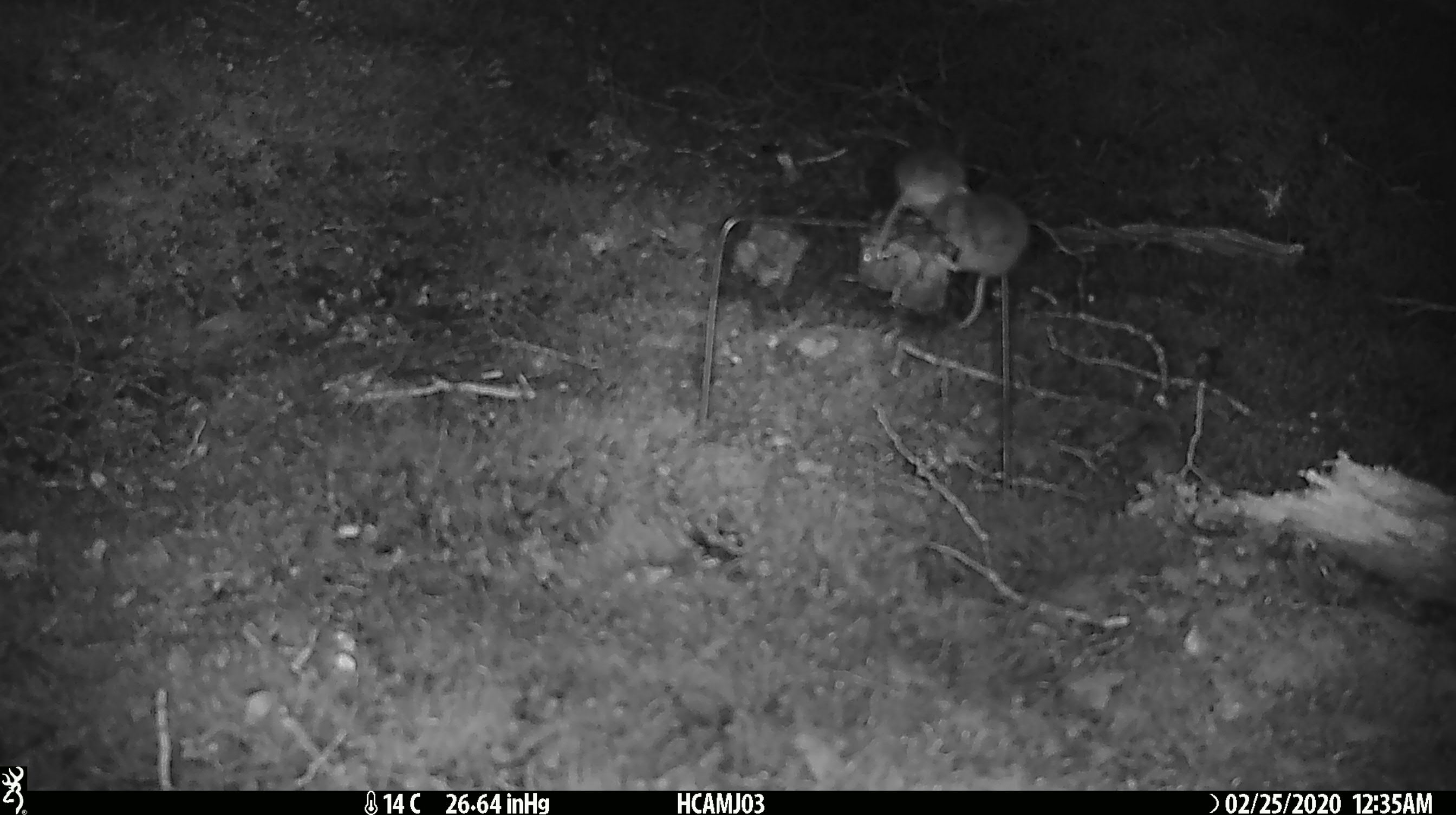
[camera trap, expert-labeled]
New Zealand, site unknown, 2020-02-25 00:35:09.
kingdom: Animalia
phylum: Chordata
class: Mammalia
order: Rodentia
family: Muridae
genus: Mus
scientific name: Mus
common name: mouse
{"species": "mouse (Mus)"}